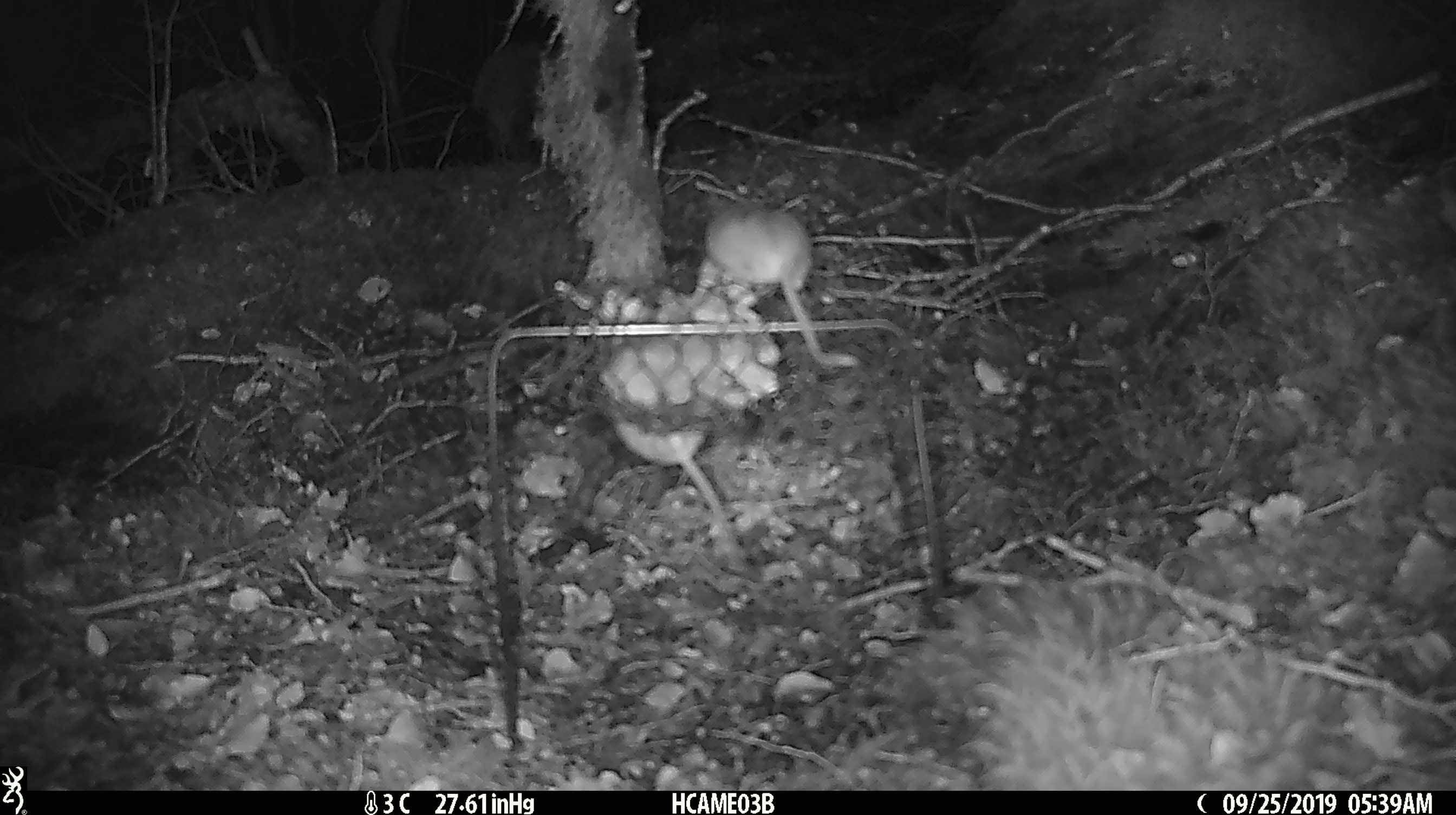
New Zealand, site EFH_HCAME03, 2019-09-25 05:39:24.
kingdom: Animalia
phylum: Chordata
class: Mammalia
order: Rodentia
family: Muridae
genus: Mus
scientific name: Mus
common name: mouse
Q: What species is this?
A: Mouse (Mus).